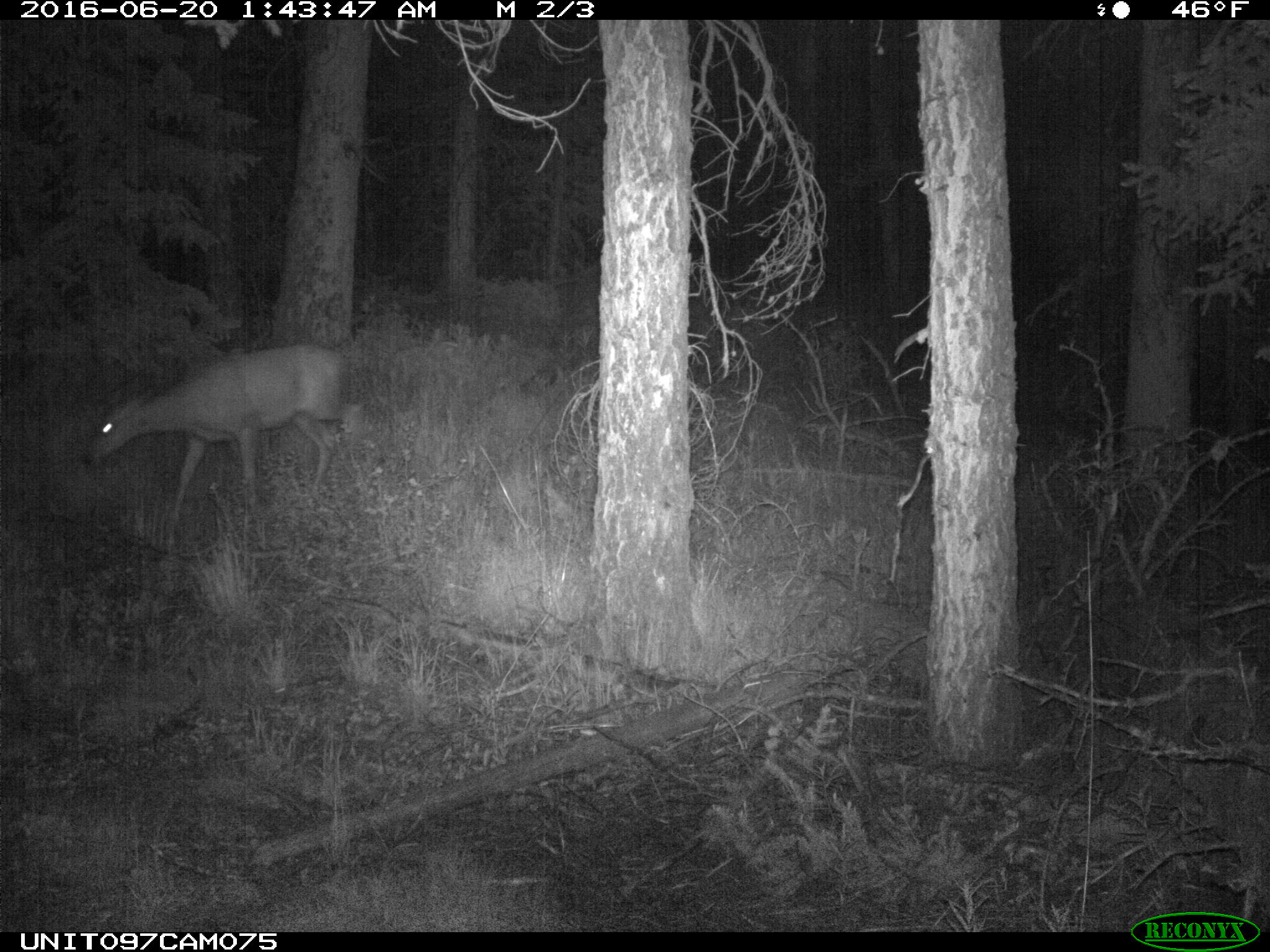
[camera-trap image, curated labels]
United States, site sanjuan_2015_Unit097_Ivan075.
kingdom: Animalia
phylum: Chordata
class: Mammalia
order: Artiodactyla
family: Cervidae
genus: Odocoileus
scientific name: Odocoileus hemionus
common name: mule deer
Odocoileus hemionus (mule deer).